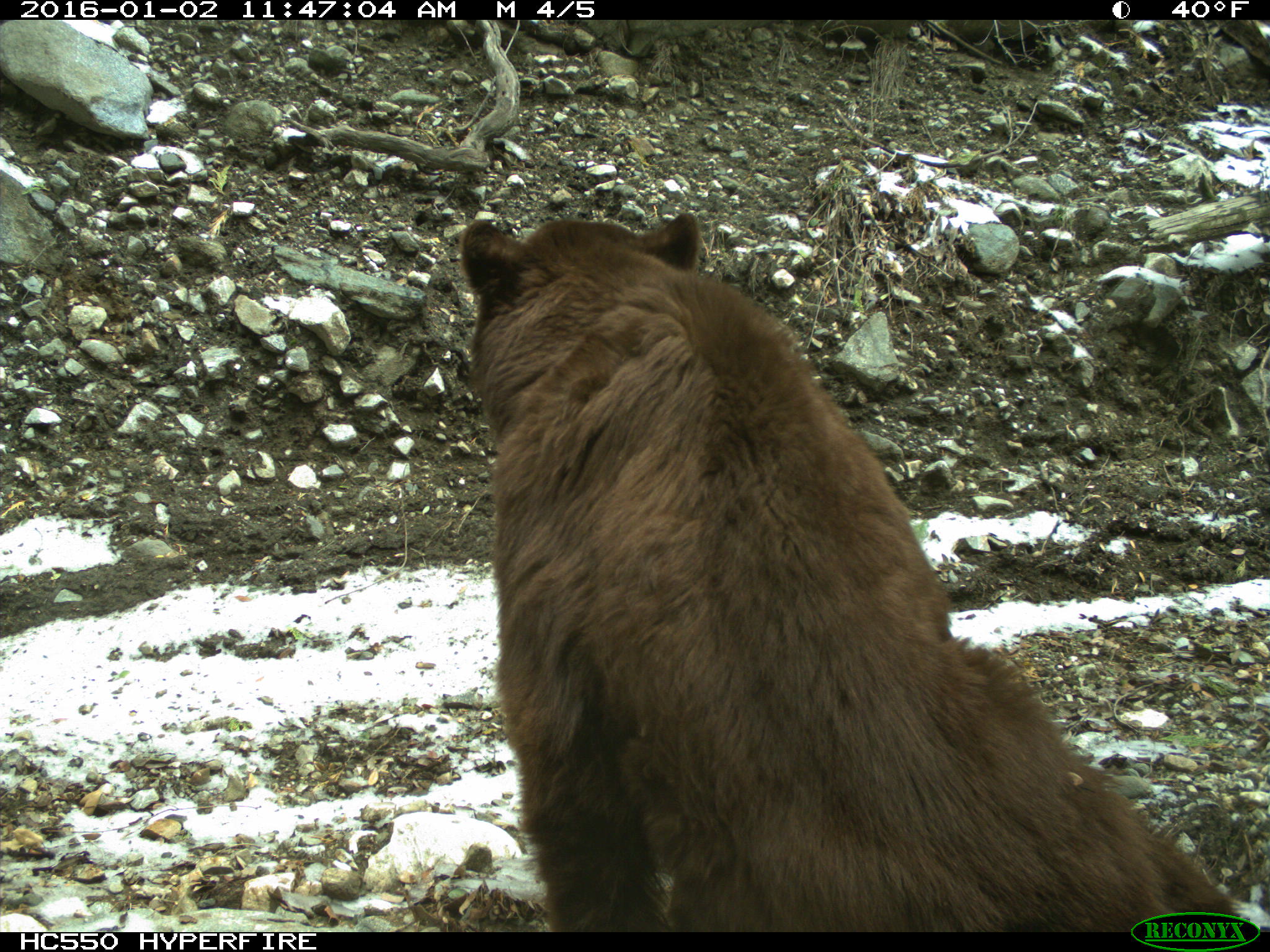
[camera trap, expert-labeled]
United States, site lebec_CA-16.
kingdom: Animalia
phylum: Chordata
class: Mammalia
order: Carnivora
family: Ursidae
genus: Ursus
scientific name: Ursus americanus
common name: american black bear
Ursus americanus (american black bear).